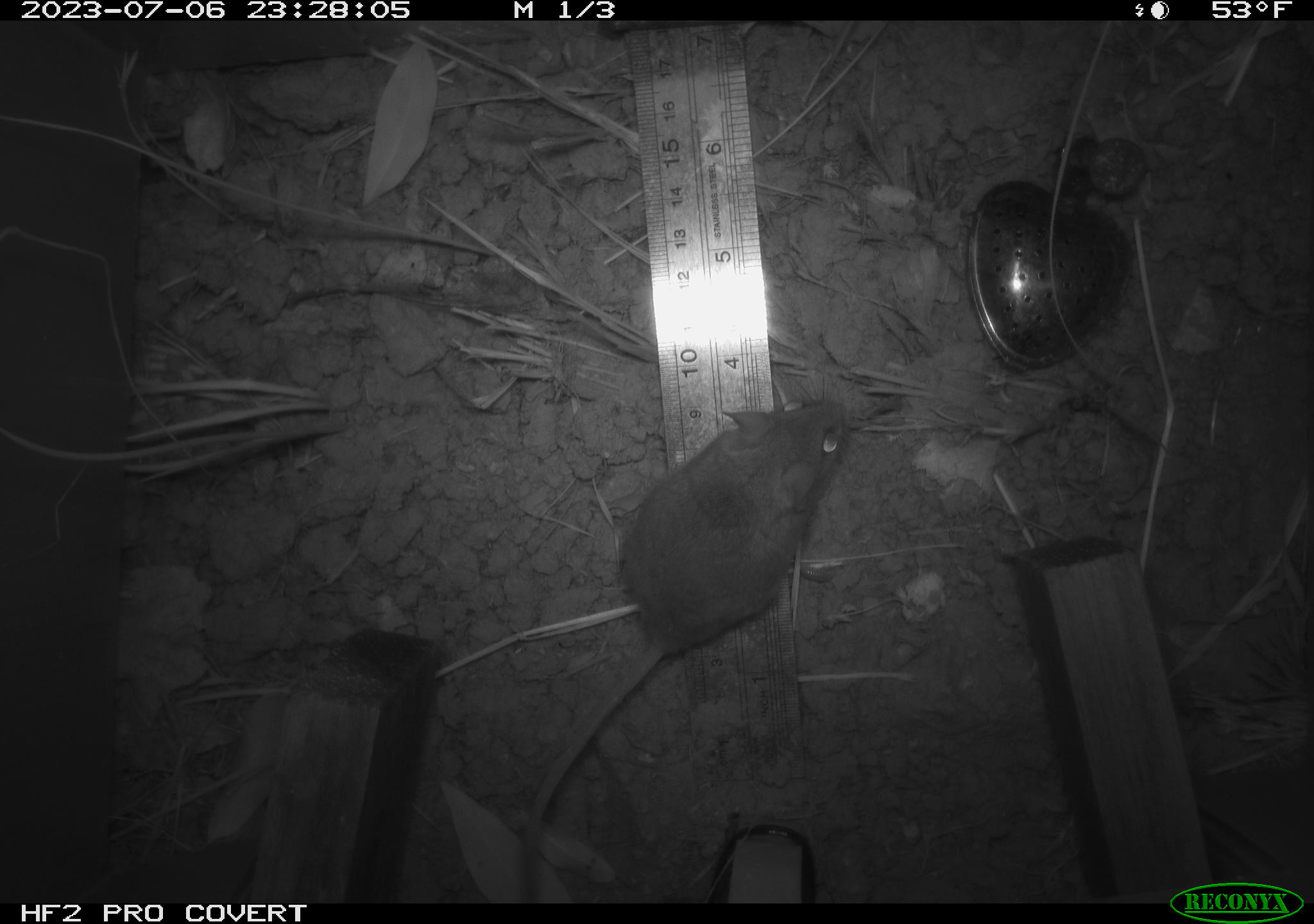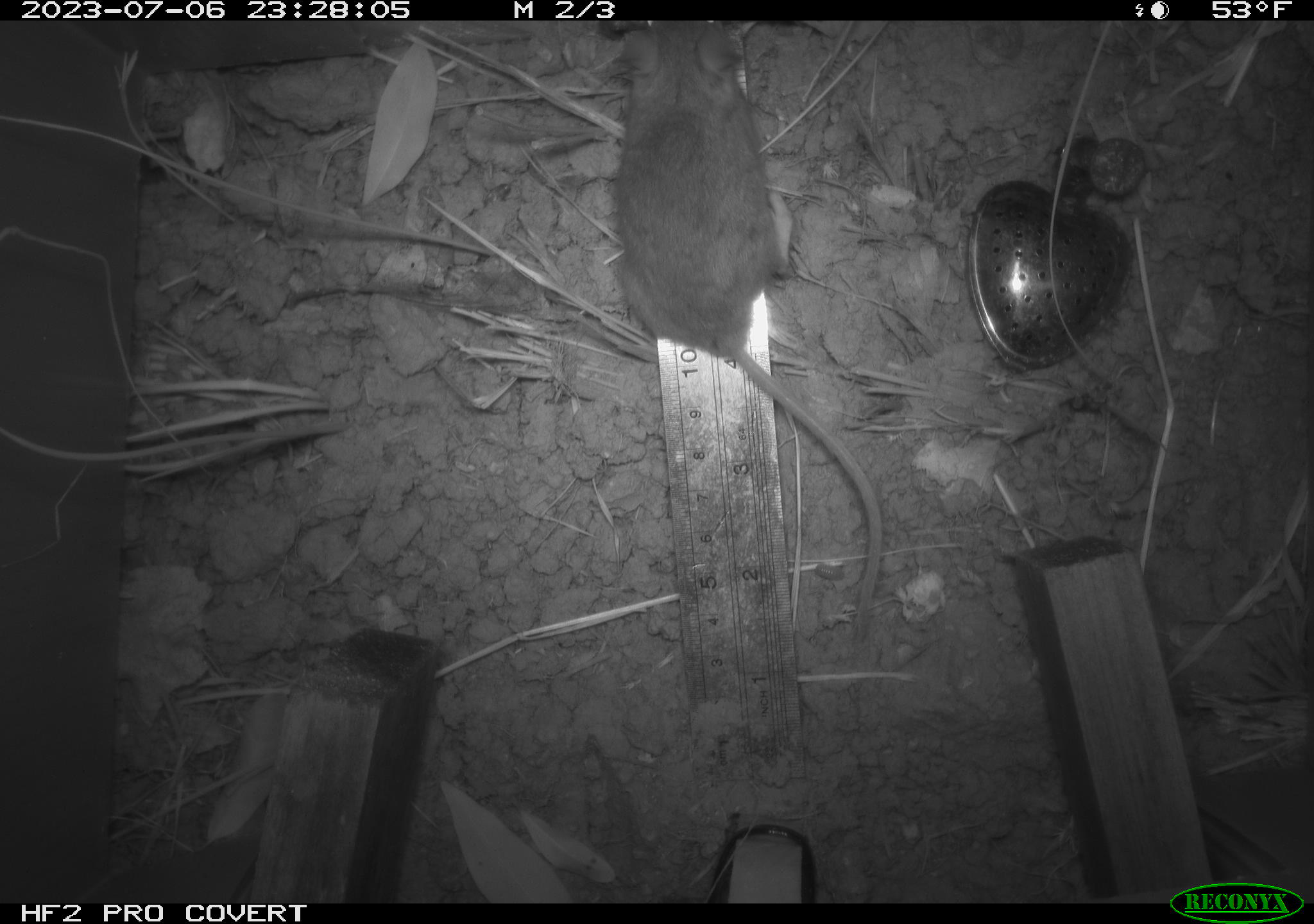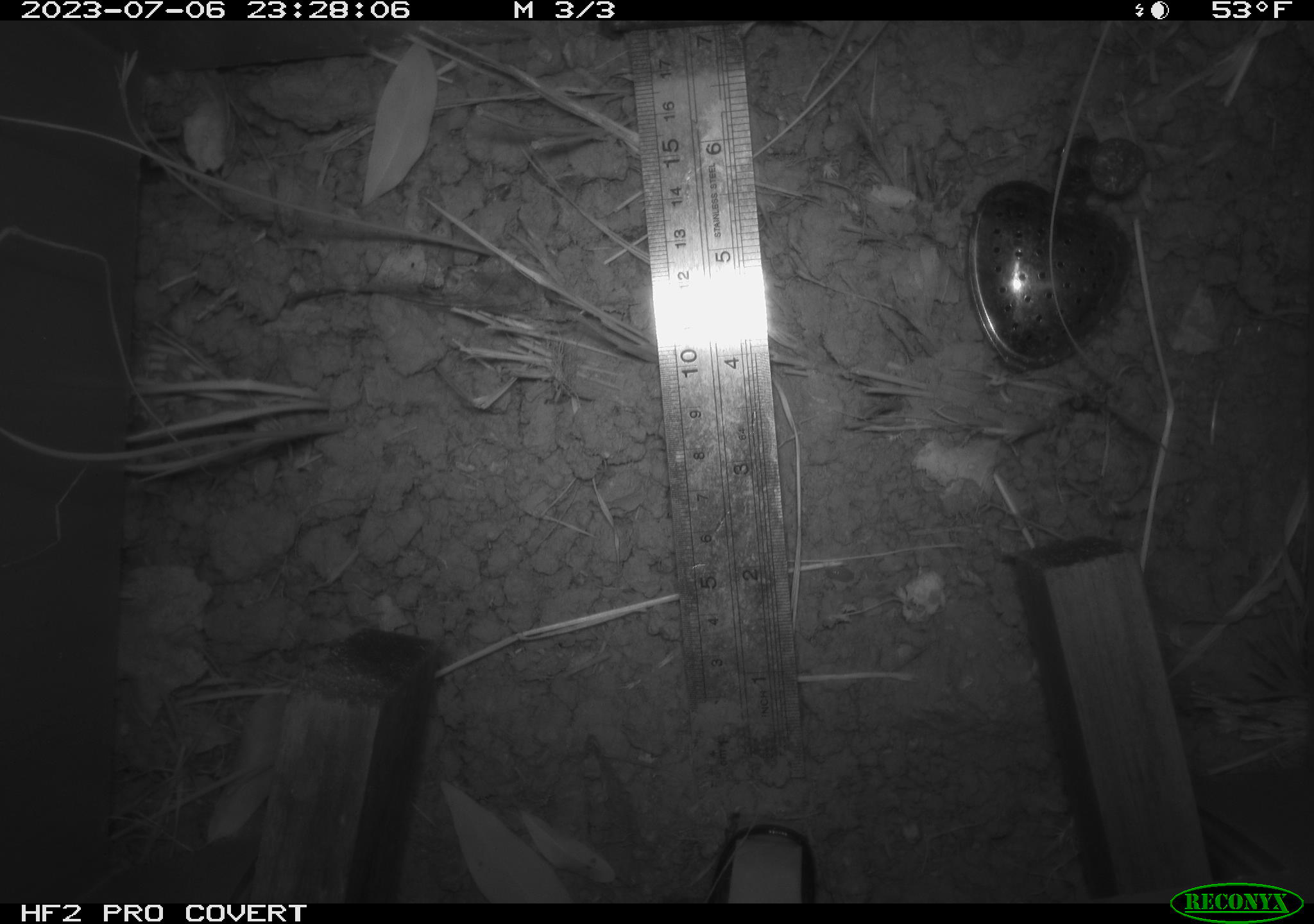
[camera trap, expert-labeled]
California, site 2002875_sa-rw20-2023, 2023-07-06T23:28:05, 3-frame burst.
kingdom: Animalia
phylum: Chordata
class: Mammalia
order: Rodentia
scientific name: Rodentia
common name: mouse species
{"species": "mouse species (Rodentia)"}